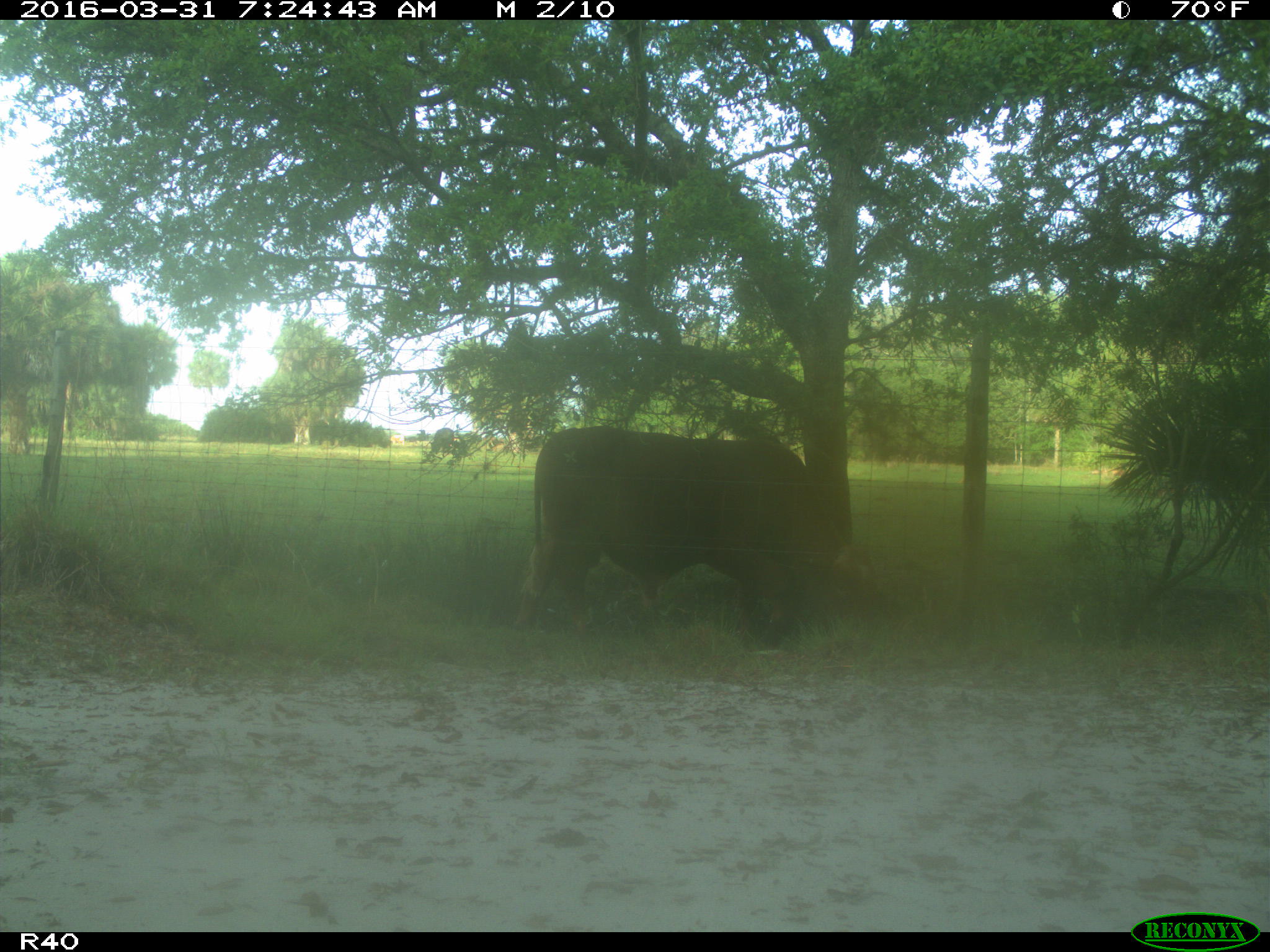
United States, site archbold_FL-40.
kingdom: Animalia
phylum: Chordata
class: Mammalia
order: Artiodactyla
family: Bovidae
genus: Bos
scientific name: Bos taurus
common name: domestic cow